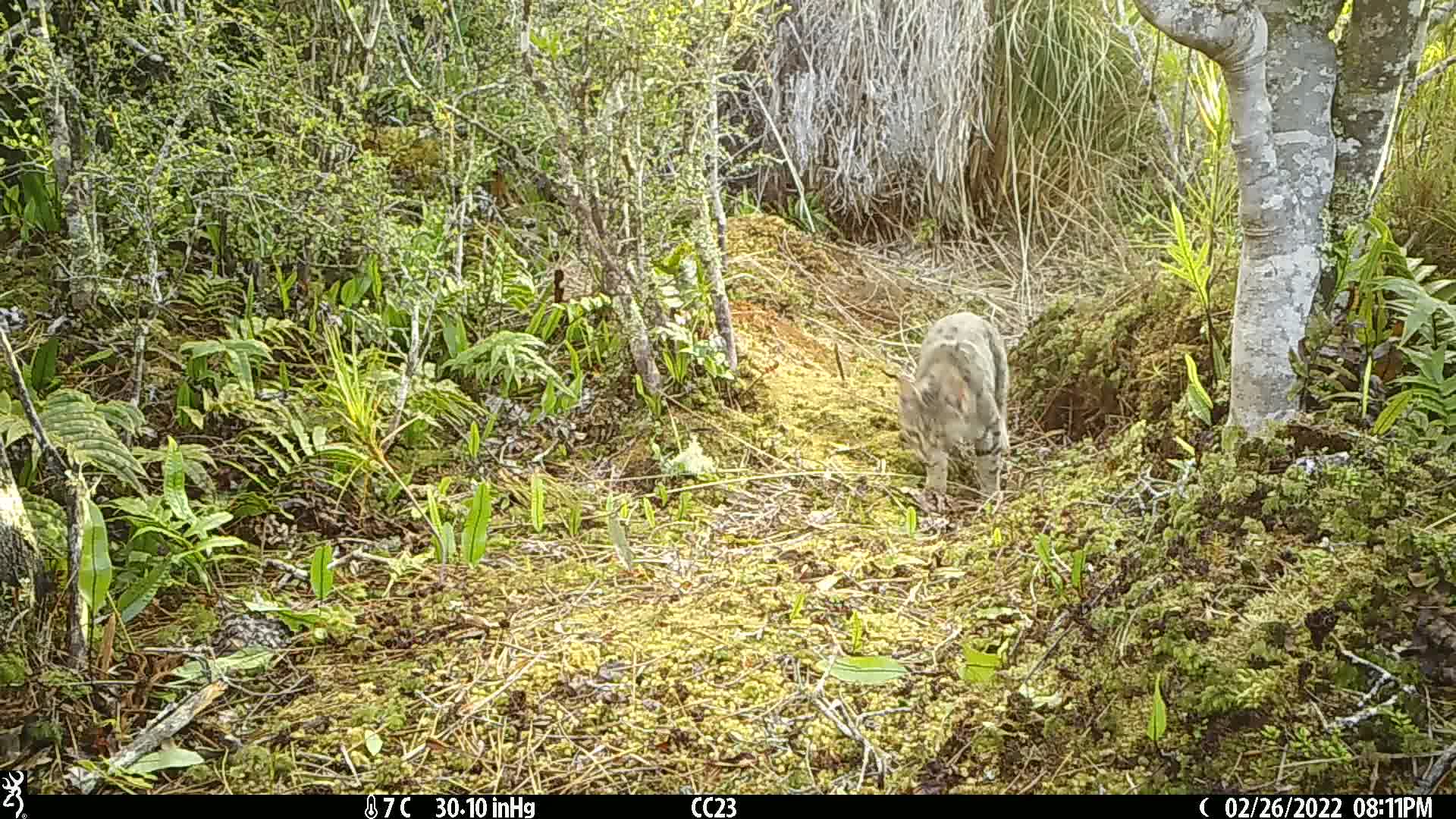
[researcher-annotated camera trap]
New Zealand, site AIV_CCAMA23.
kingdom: Animalia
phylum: Chordata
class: Mammalia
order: Carnivora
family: Felidae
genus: Felis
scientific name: Felis catus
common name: domestic cat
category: cat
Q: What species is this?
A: Cat (domestic cat) (Felis catus).